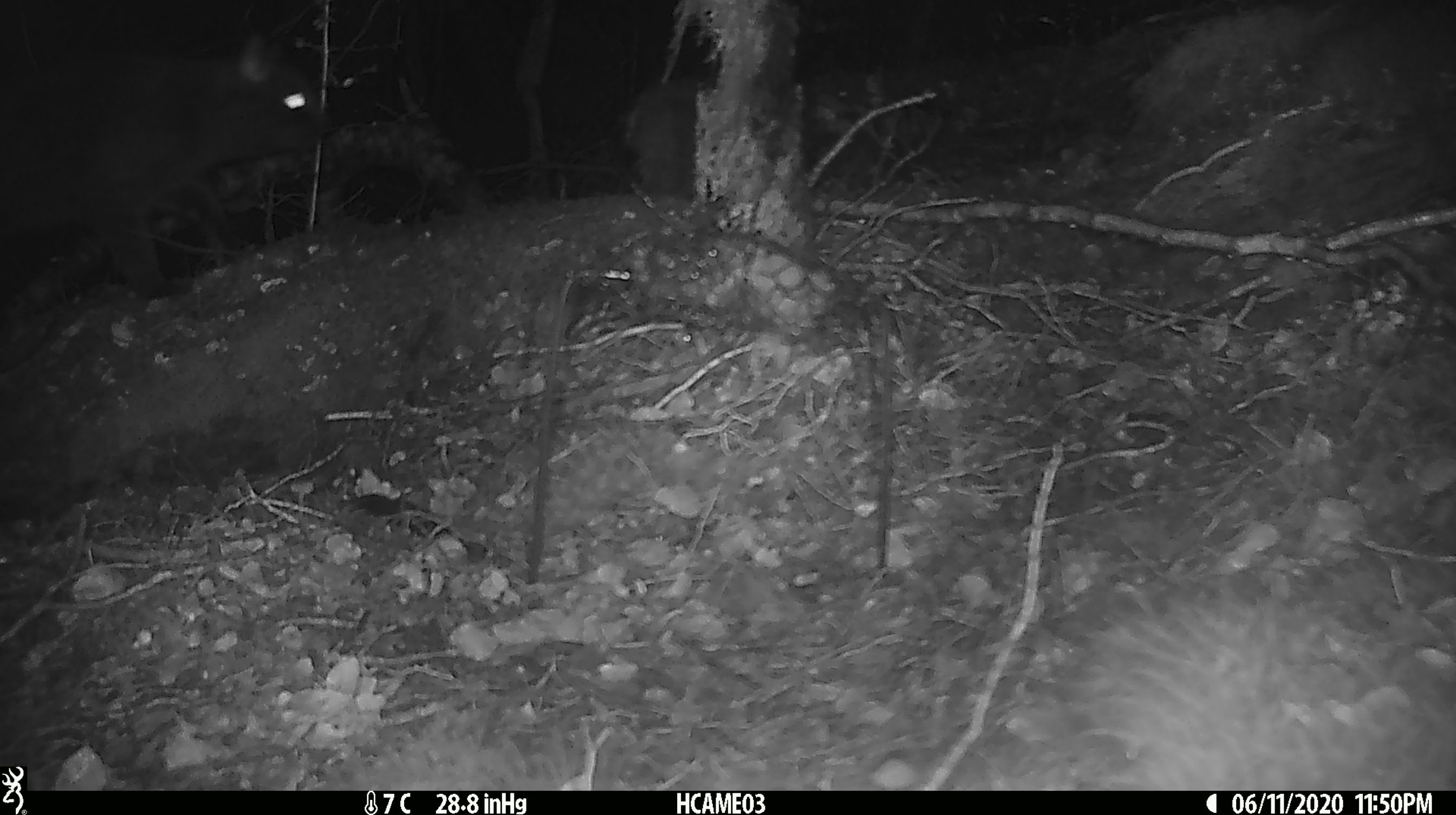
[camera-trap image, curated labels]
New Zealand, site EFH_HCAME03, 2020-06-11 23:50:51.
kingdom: Animalia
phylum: Chordata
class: Mammalia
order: Carnivora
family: Felidae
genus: Felis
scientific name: Felis catus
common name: domestic cat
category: cat